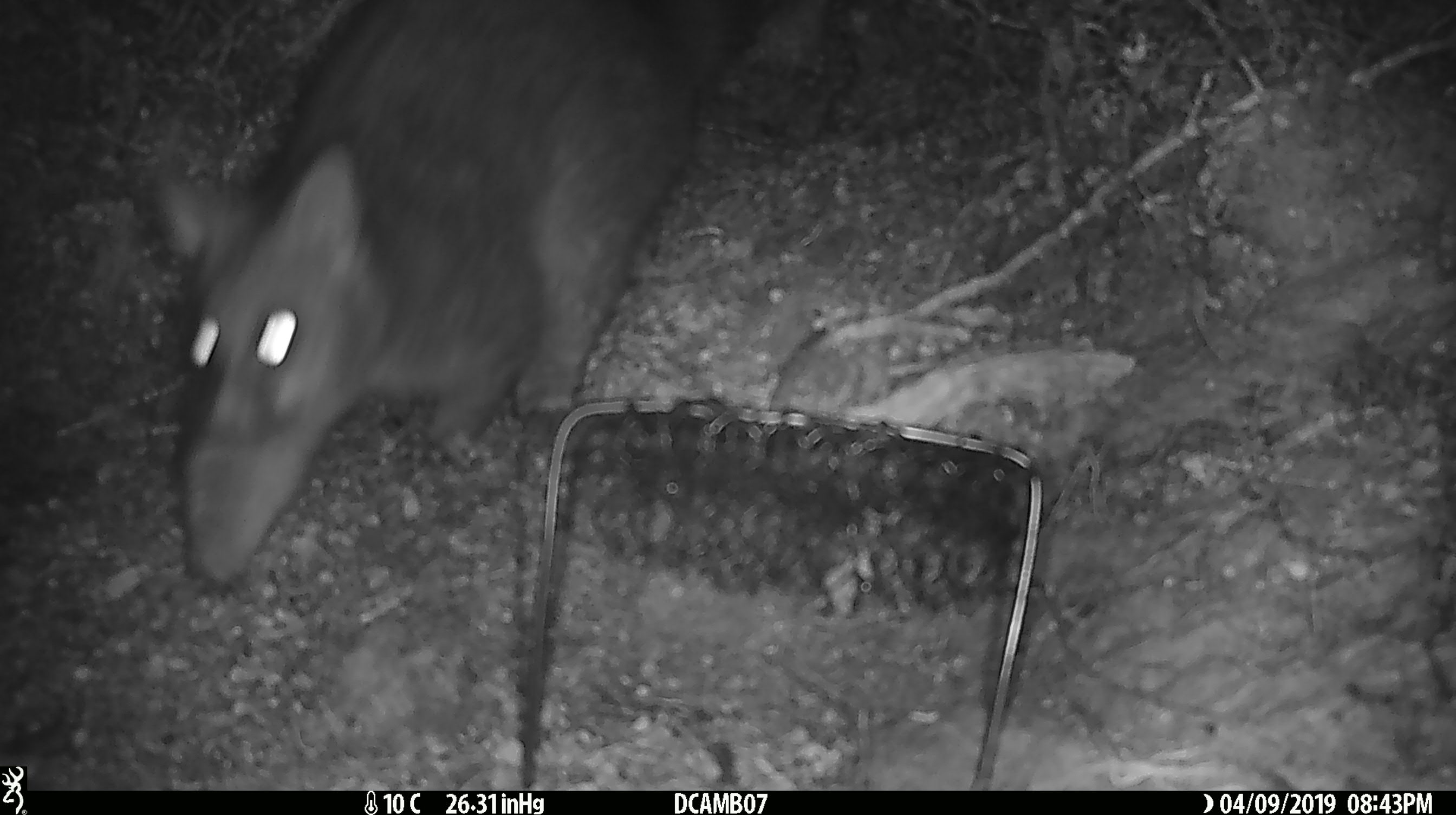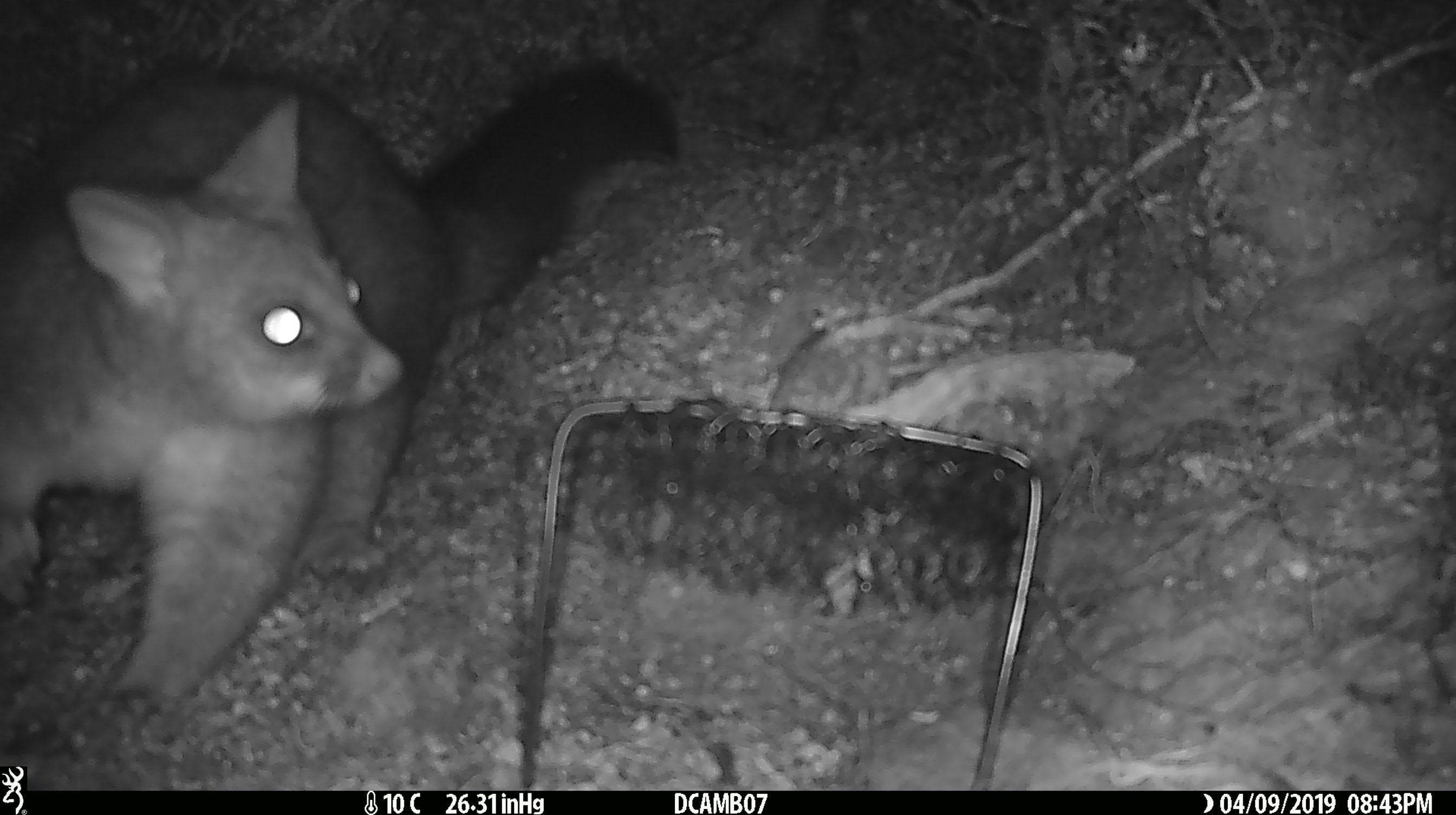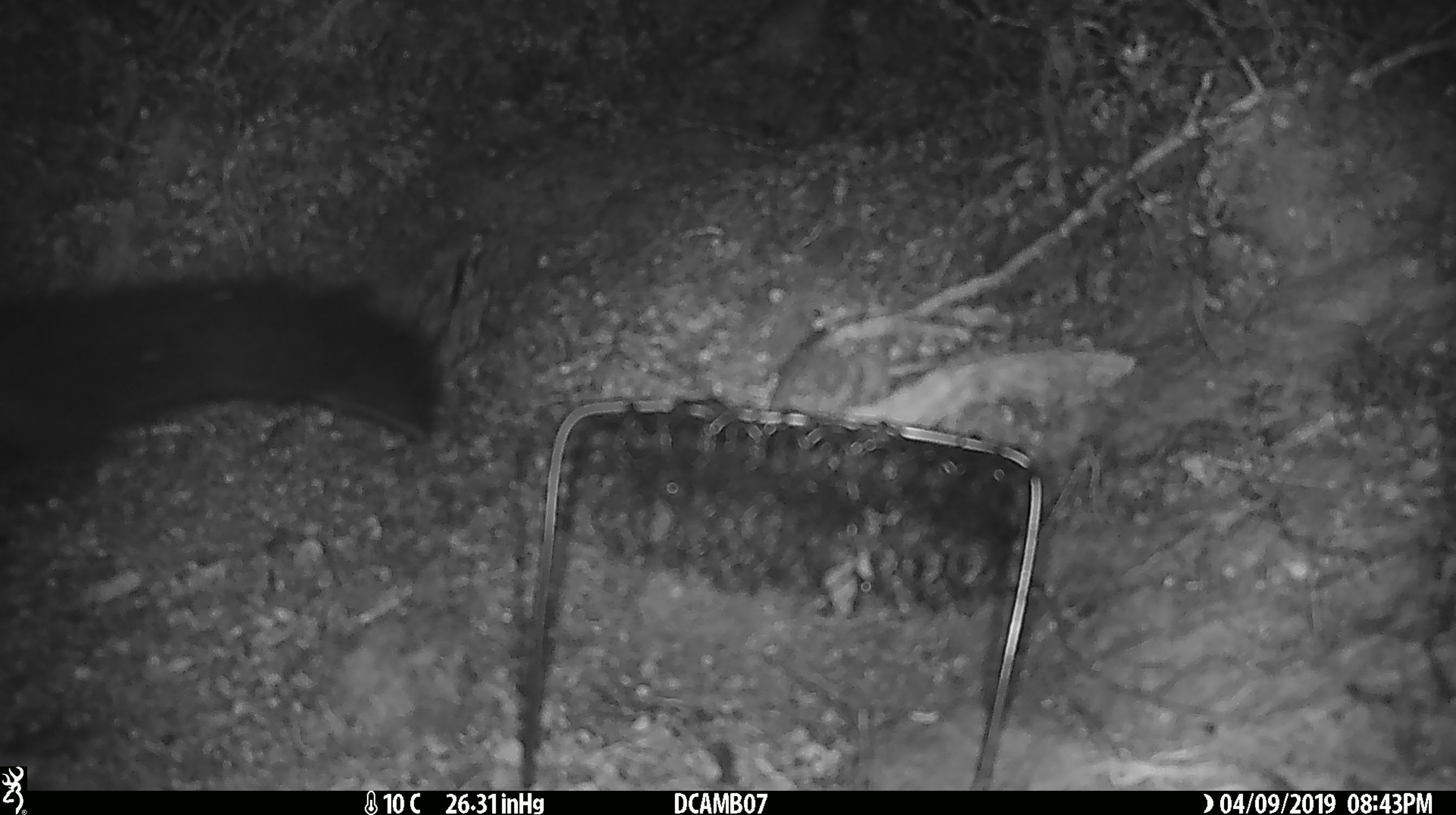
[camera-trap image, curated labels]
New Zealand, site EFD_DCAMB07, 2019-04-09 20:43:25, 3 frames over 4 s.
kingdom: Animalia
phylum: Chordata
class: Mammalia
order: Diprotodontia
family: Phalangeridae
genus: Trichosurus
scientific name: Trichosurus vulpecula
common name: common brushtail possum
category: possum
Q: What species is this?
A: Possum (common brushtail possum) (Trichosurus vulpecula).